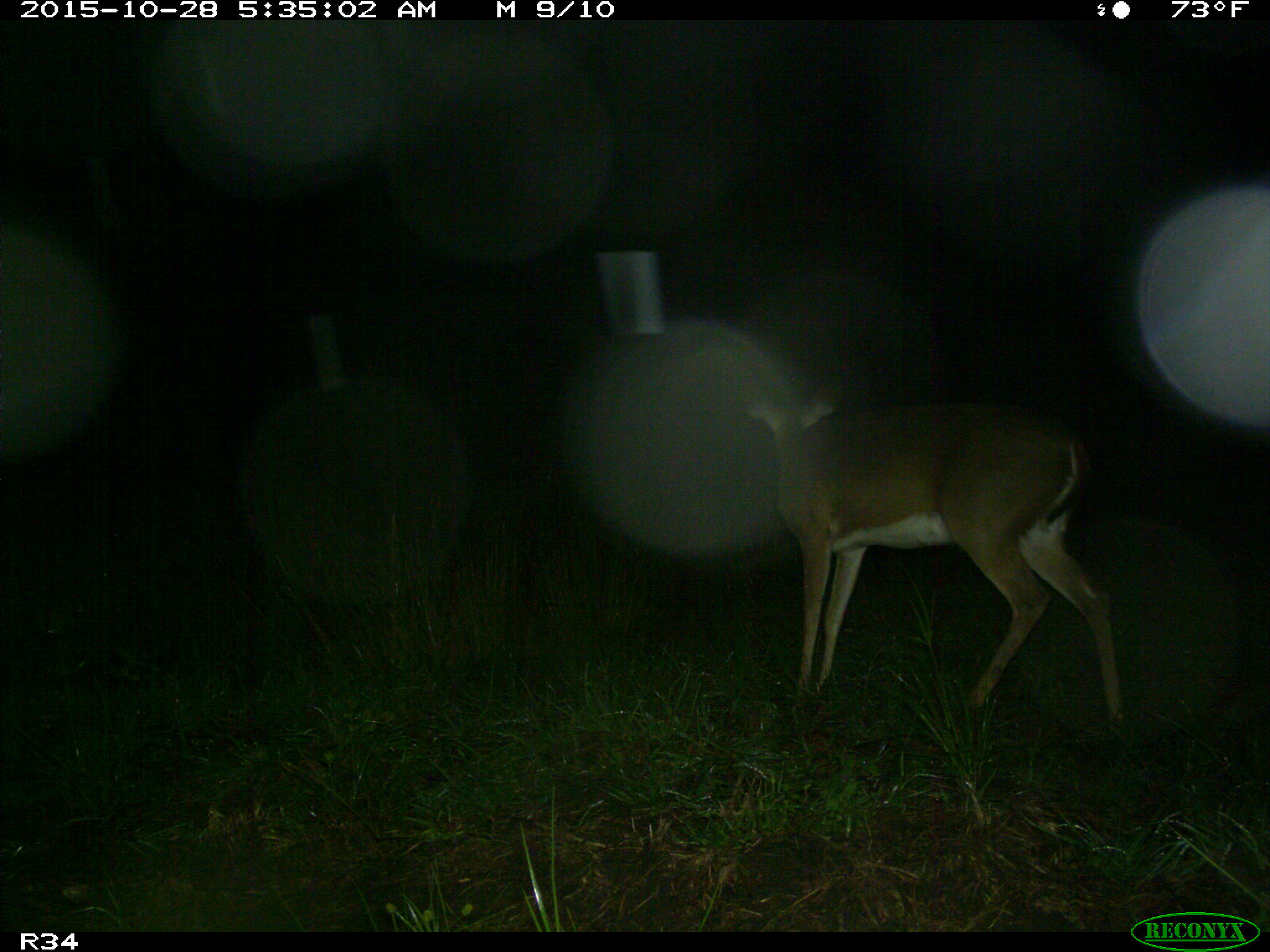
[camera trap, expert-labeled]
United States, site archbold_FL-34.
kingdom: Animalia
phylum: Chordata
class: Mammalia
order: Artiodactyla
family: Cervidae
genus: Odocoileus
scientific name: Odocoileus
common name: deer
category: unidentified deer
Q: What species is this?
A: Unidentified deer (deer) (Odocoileus).